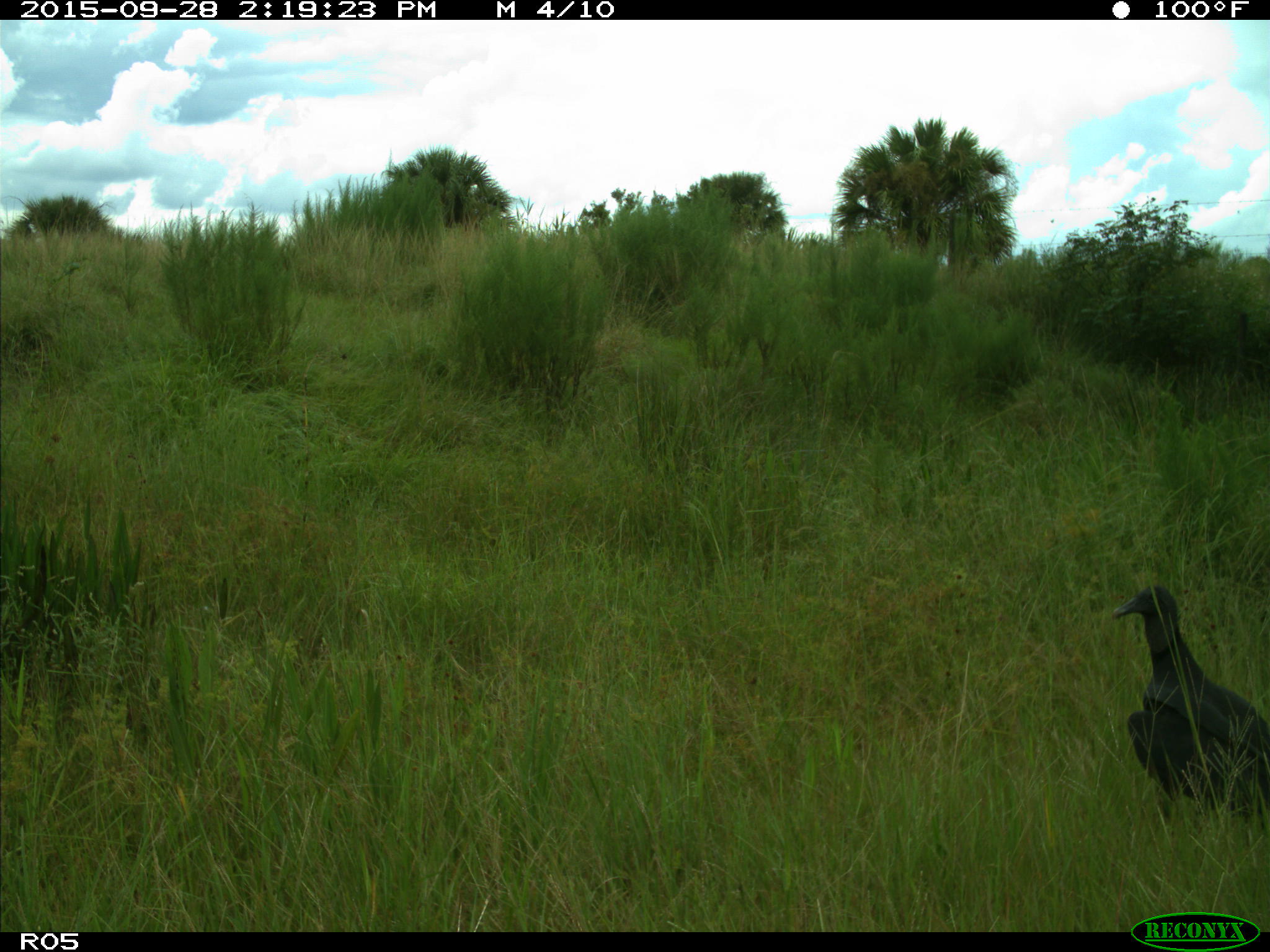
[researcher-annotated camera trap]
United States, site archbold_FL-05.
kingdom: Animalia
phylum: Chordata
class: Aves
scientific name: Aves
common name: birds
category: unidentified bird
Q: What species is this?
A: Unidentified bird (birds) (Aves).